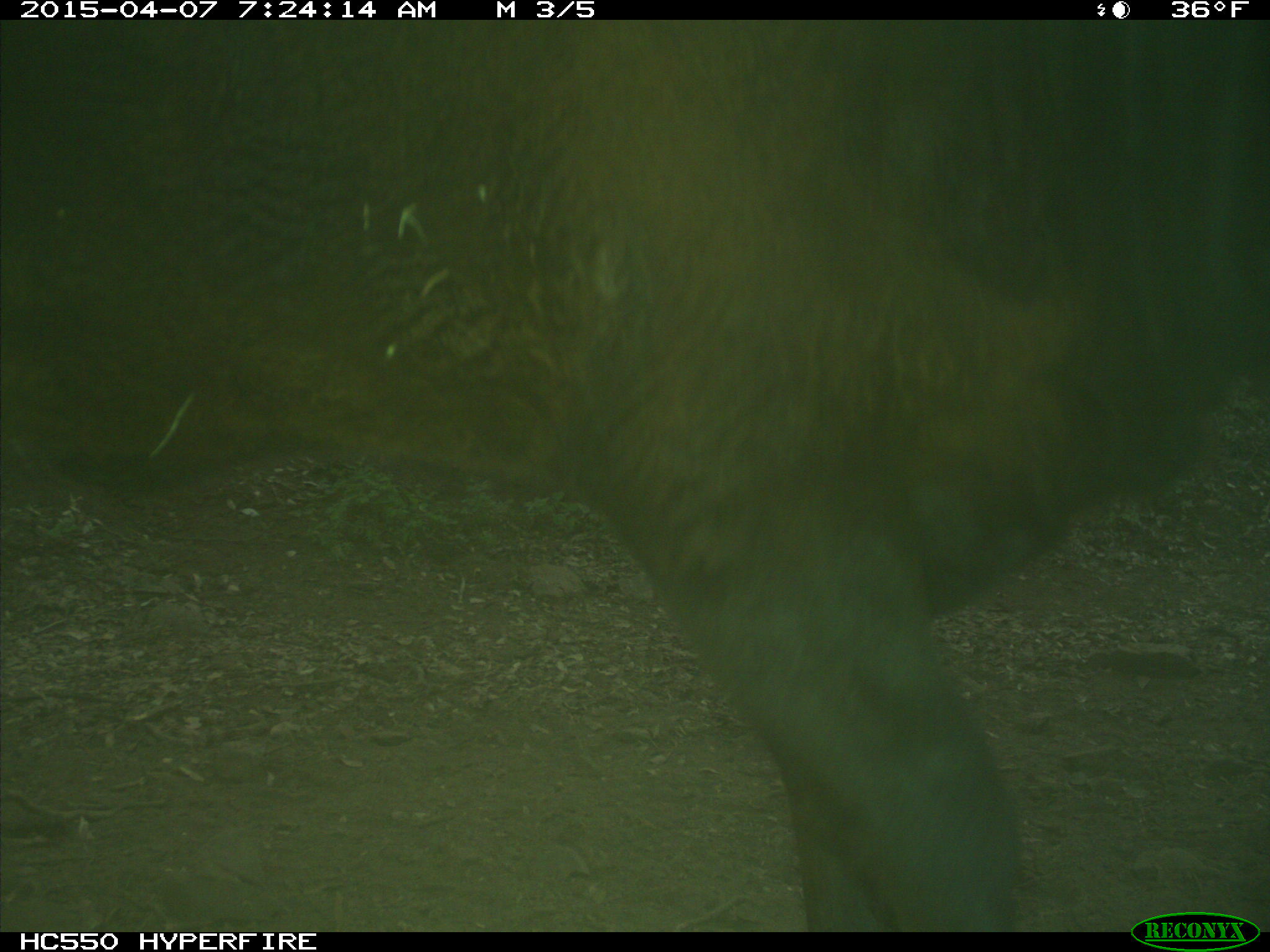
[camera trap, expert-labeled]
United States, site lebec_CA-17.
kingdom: Animalia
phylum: Chordata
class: Mammalia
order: Artiodactyla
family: Bovidae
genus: Bos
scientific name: Bos taurus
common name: domestic cow